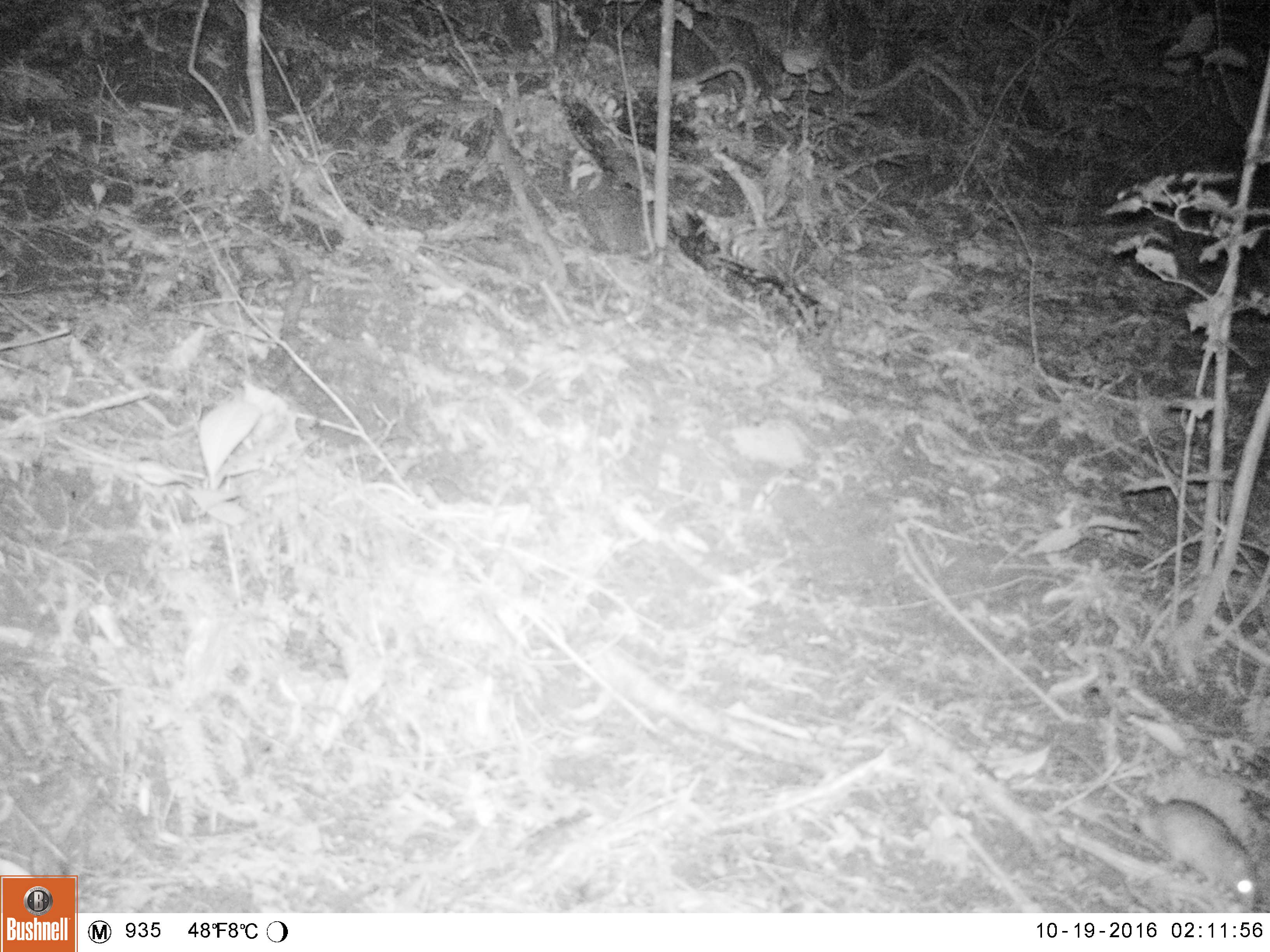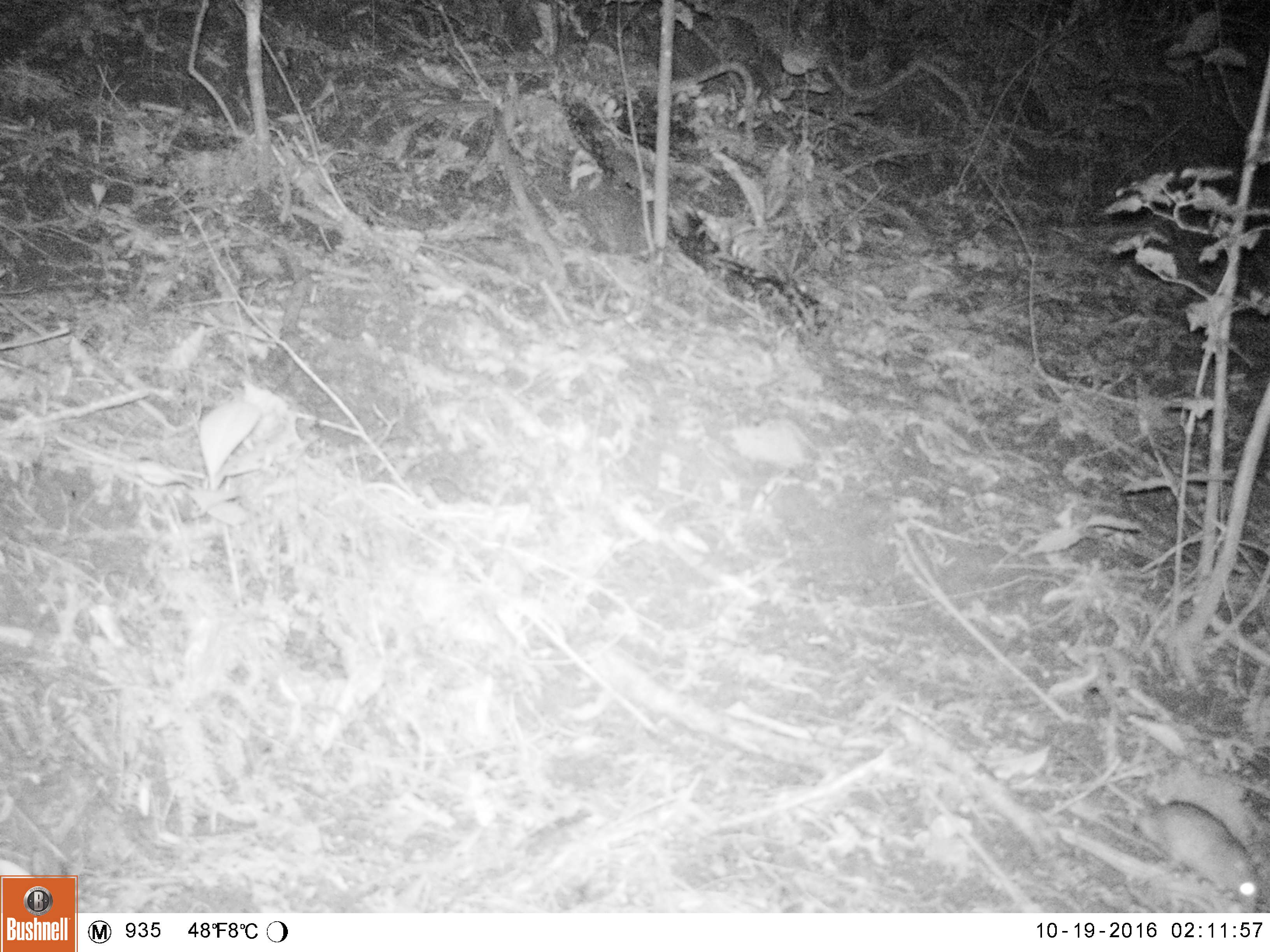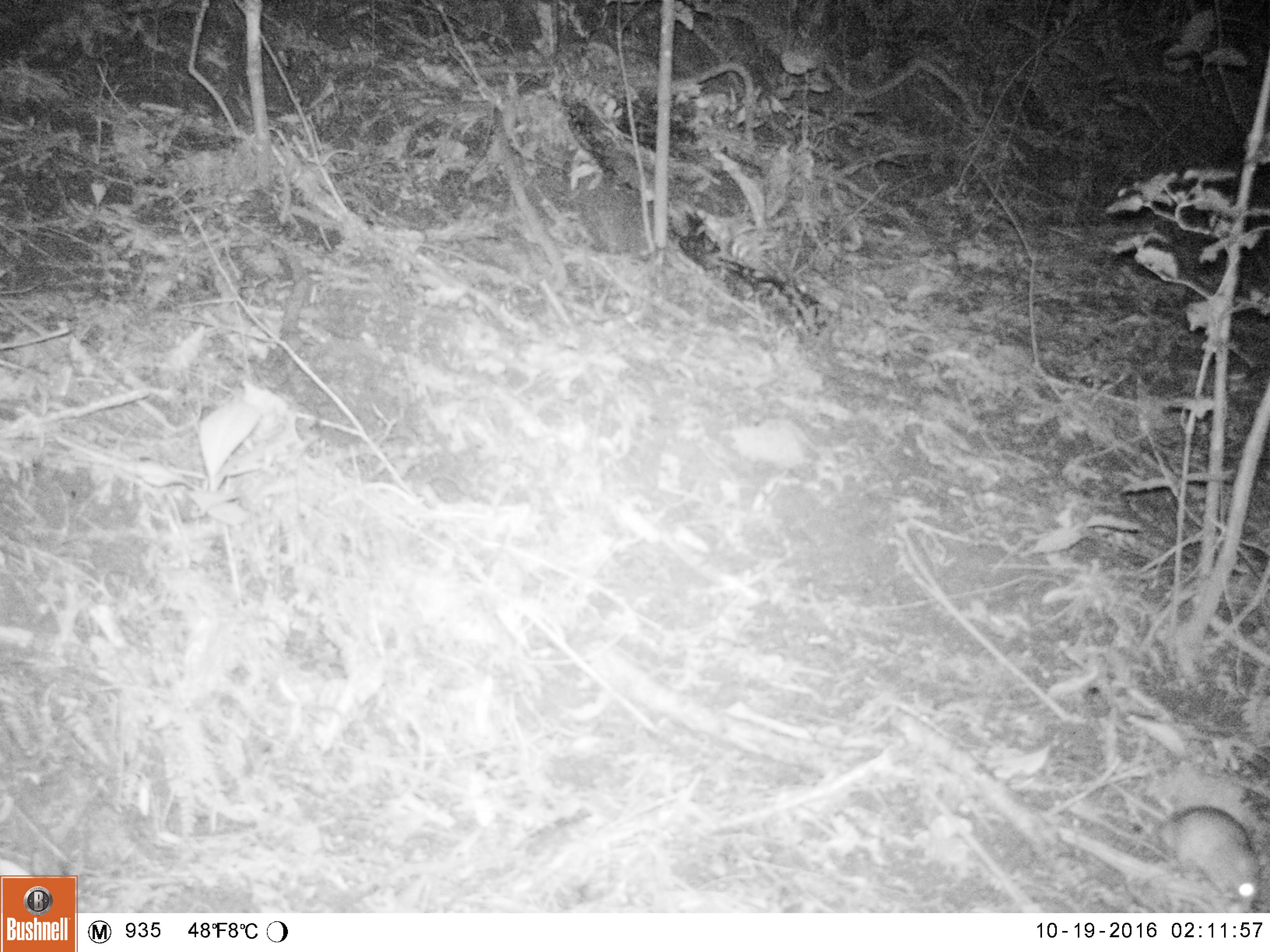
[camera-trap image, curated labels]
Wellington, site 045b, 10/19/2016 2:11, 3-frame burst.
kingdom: Animalia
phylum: Chordata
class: Mammalia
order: Rodentia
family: Muridae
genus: Rattus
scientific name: Rattus rattus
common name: ship rat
Ship rat (Rattus rattus).